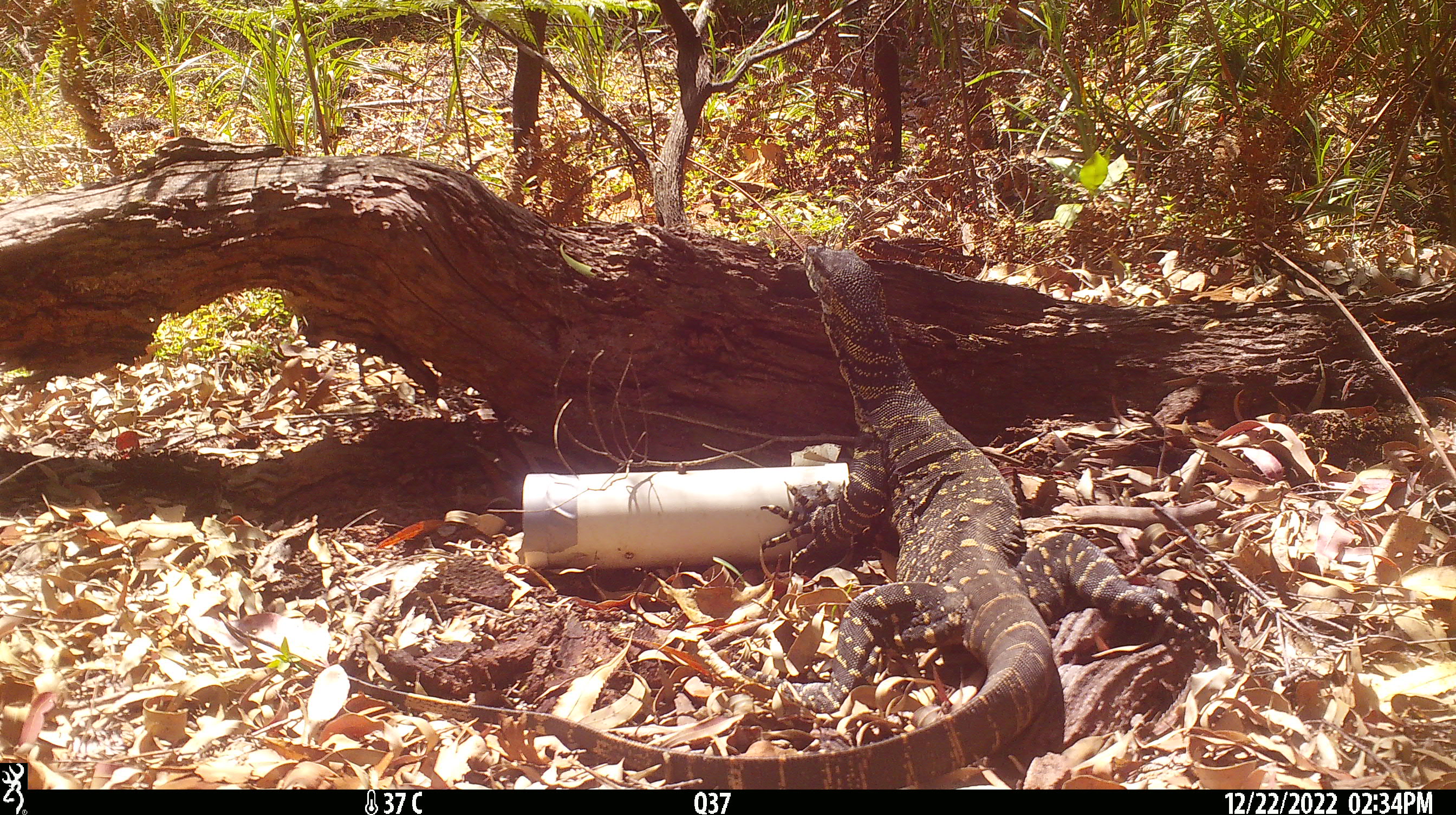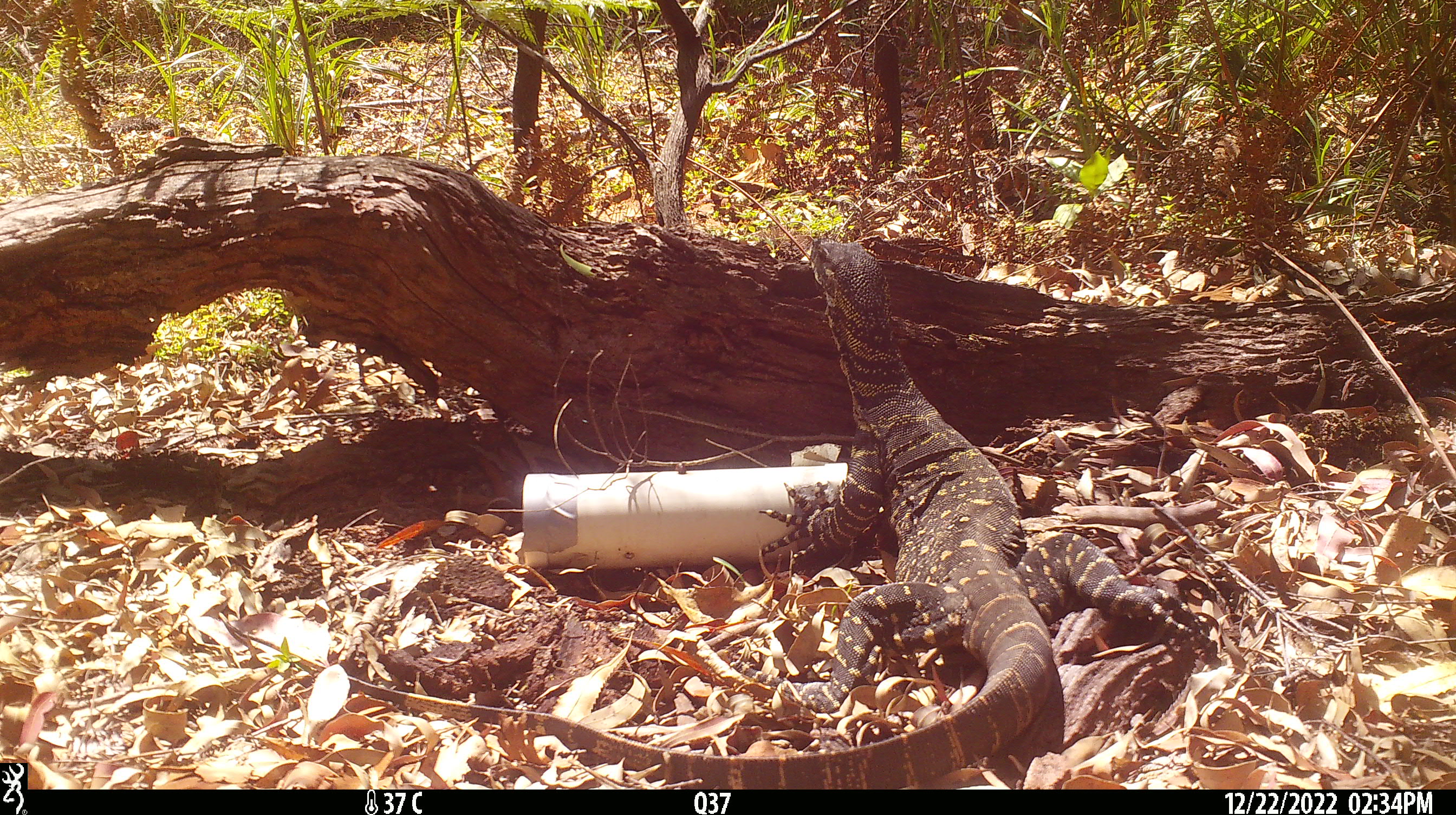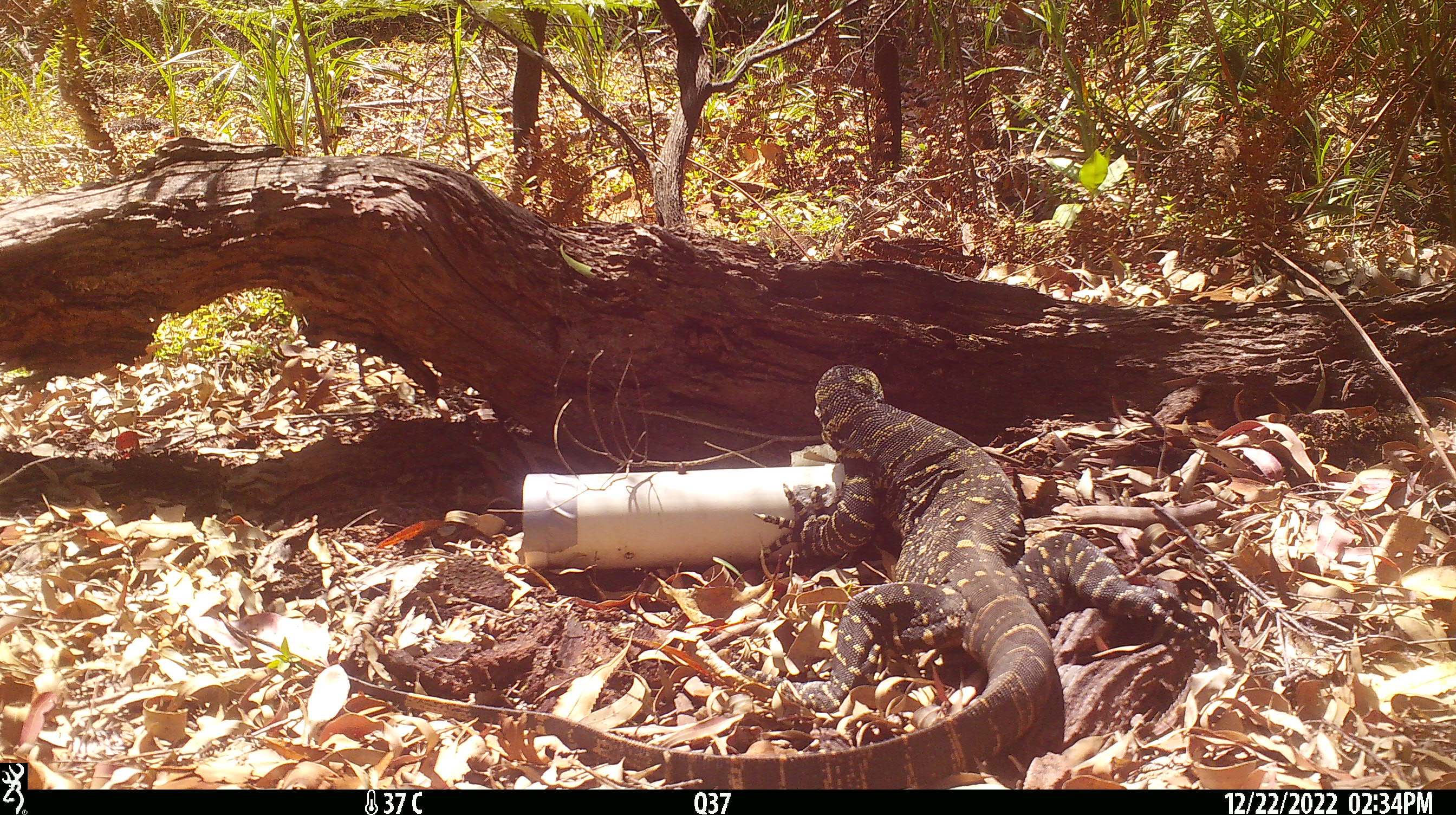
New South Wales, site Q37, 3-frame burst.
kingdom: Animalia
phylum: Chordata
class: Reptilia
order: Squamata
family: Varanidae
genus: Varanus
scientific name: Varanus varius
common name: lace monitor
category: goanna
Goanna (lace monitor) (Varanus varius).